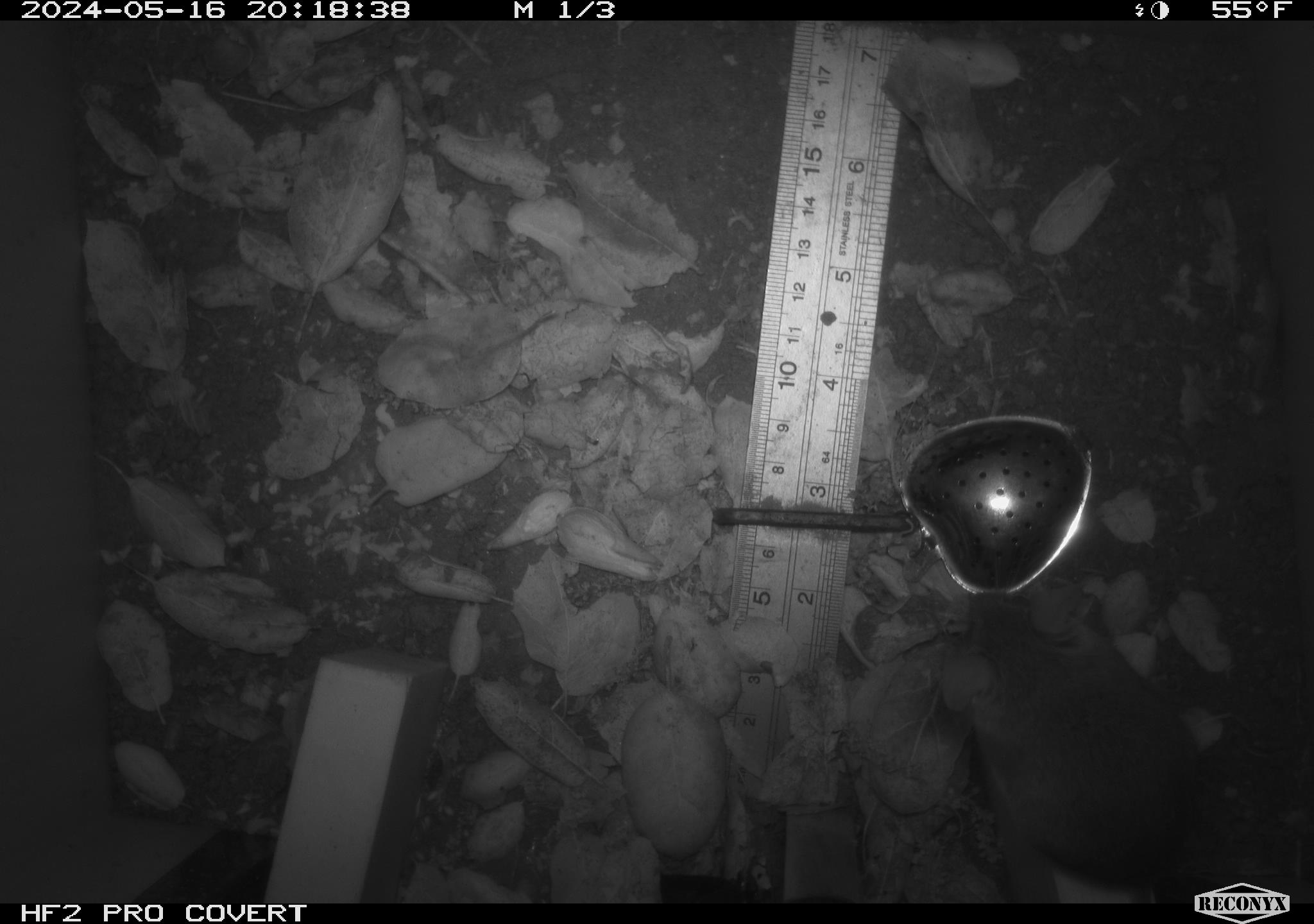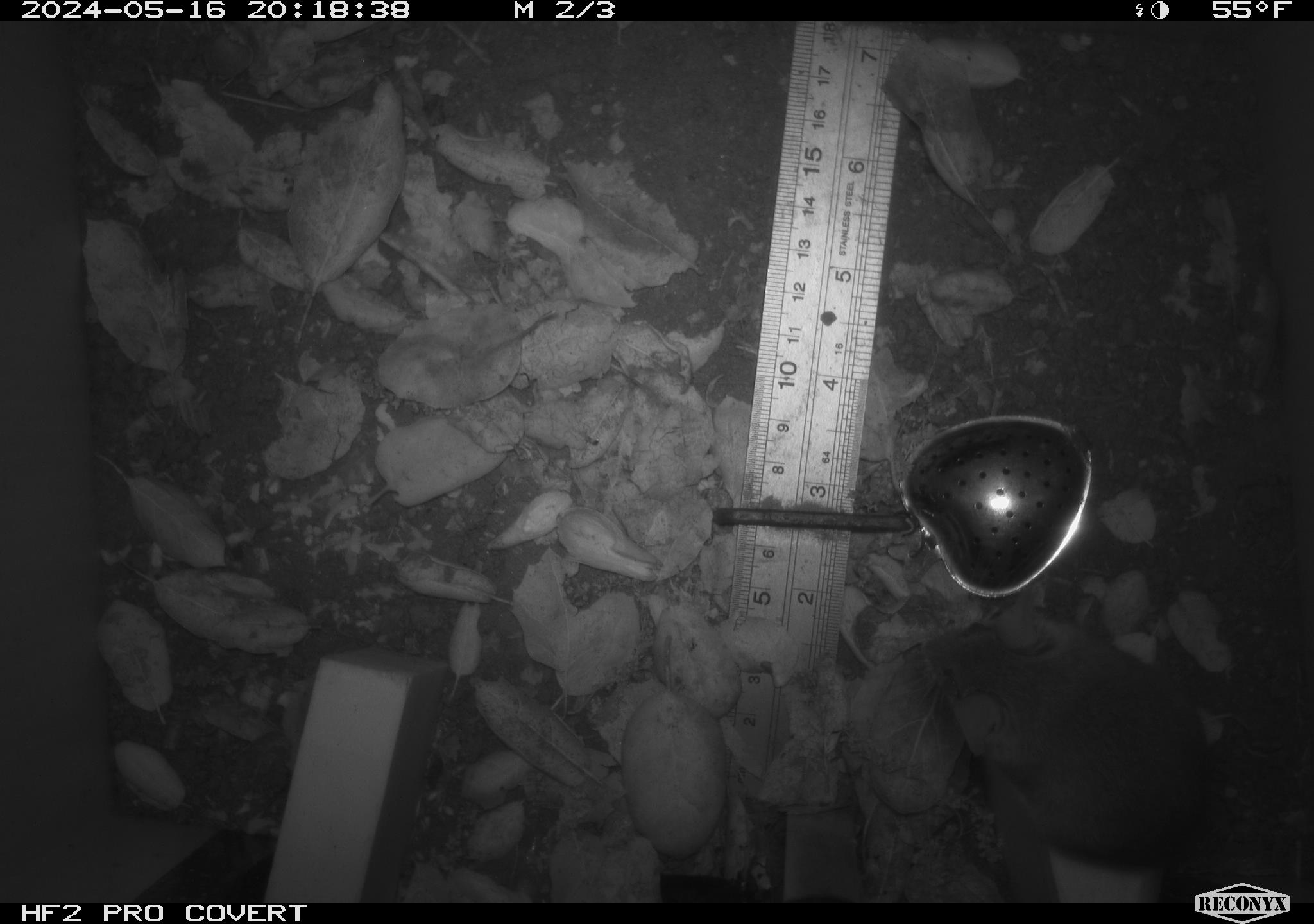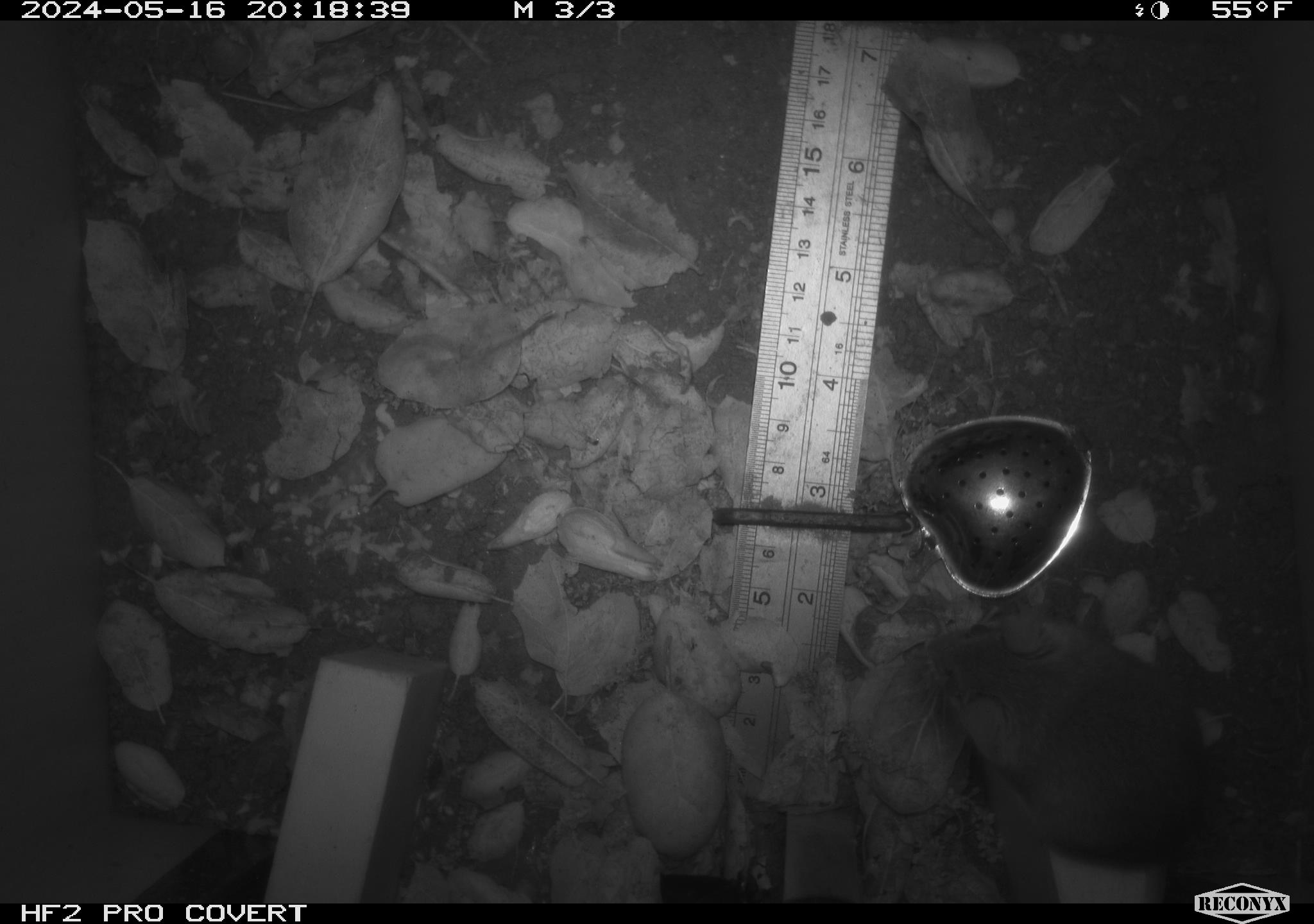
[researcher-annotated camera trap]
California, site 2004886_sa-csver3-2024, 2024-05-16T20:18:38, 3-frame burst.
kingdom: Animalia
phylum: Chordata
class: Mammalia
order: Rodentia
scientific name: Rodentia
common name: rodent